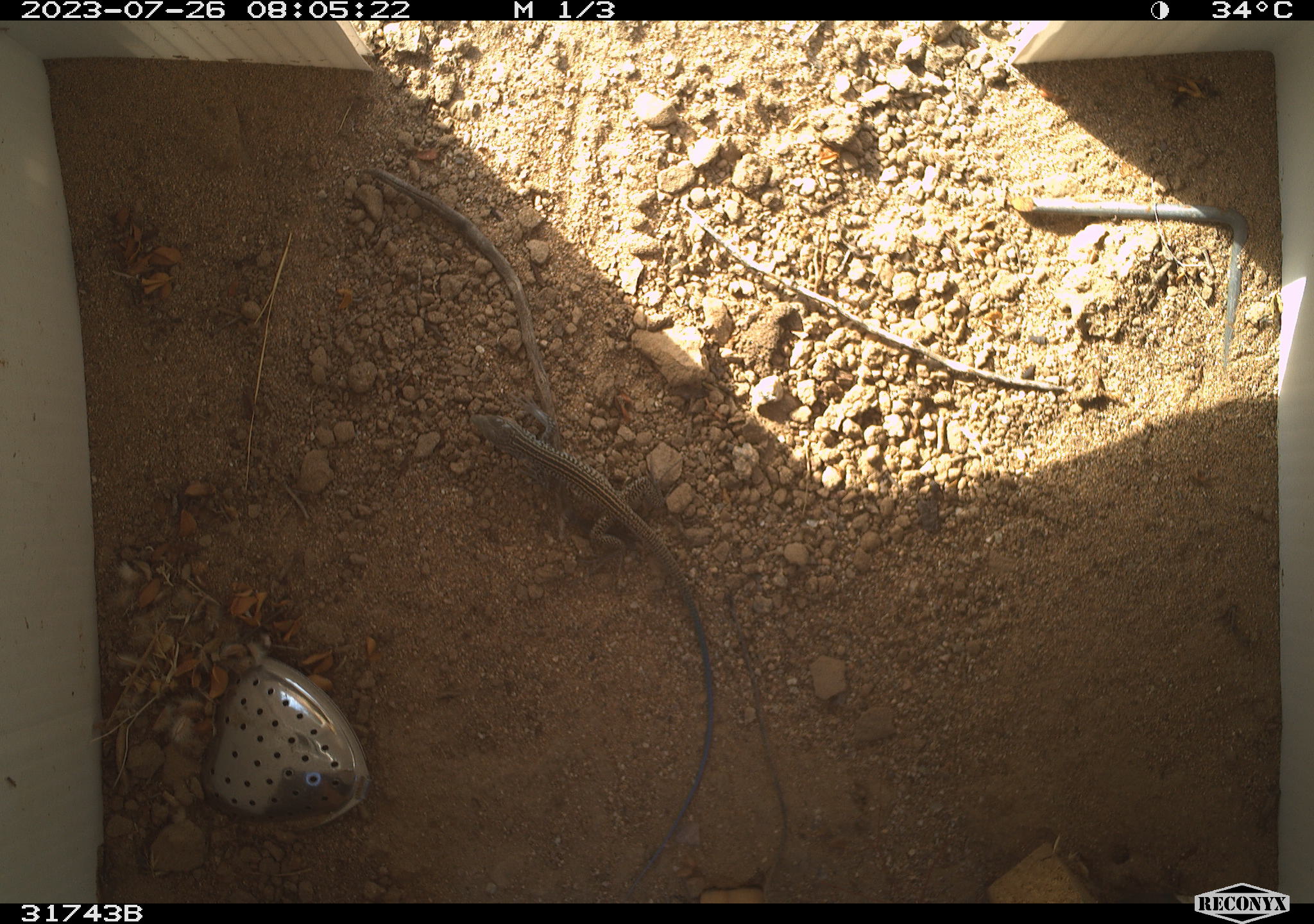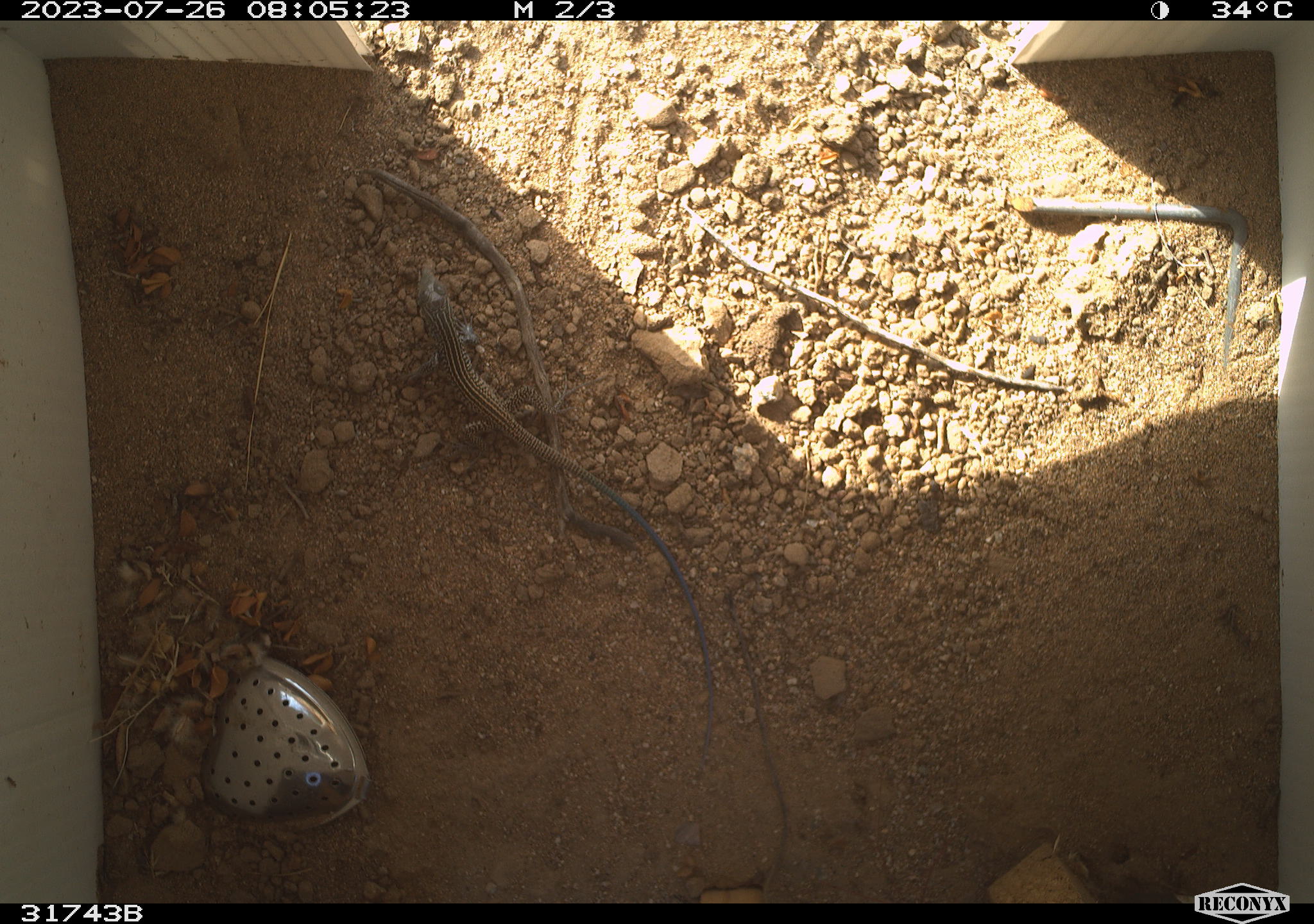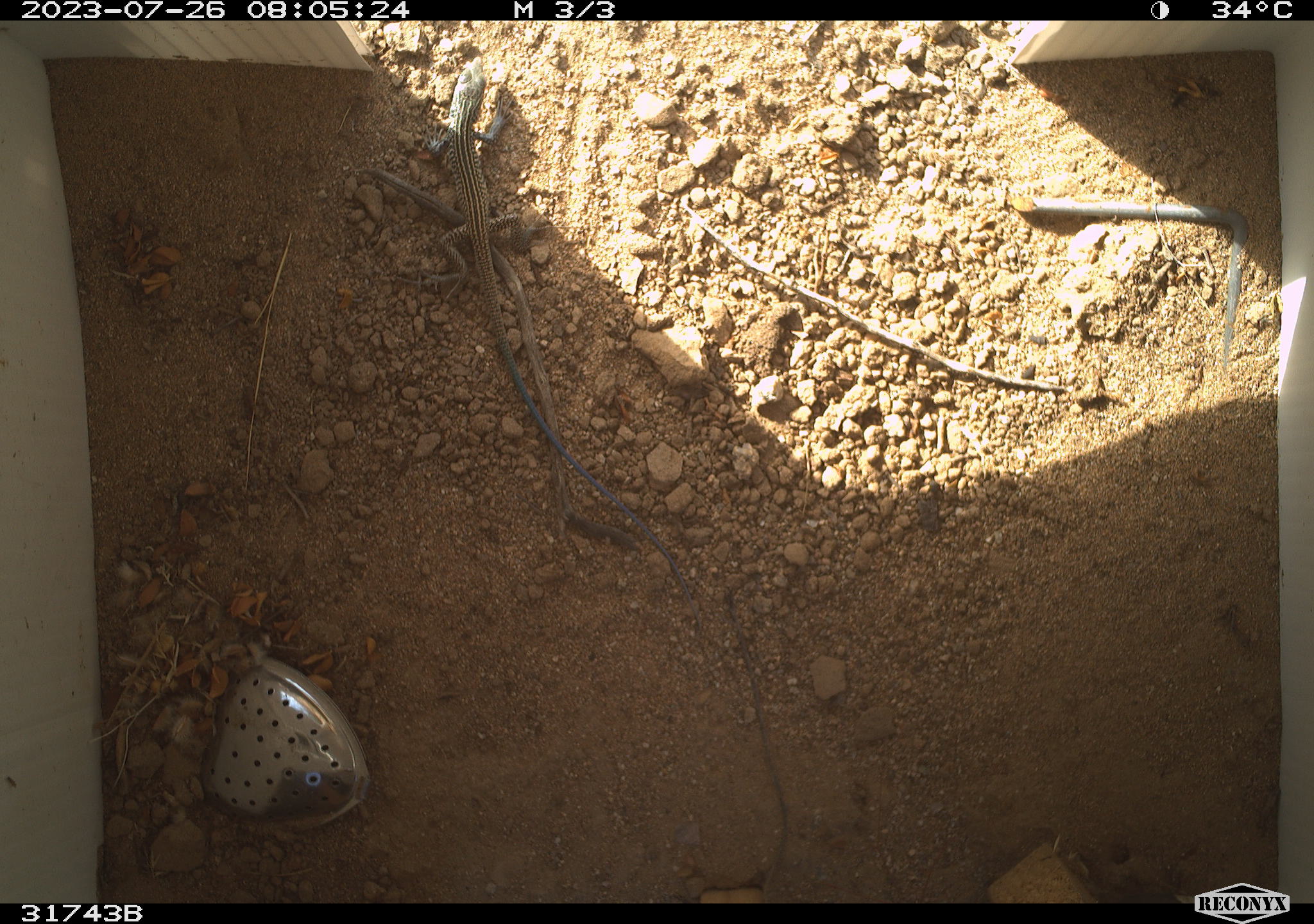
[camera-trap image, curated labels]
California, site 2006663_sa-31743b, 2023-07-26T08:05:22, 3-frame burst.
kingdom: Animalia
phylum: Chordata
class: Reptilia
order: Squamata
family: Teiidae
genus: Aspidoscelis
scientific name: Aspidoscelis tigris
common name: western whiptail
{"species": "western whiptail (Aspidoscelis tigris)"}